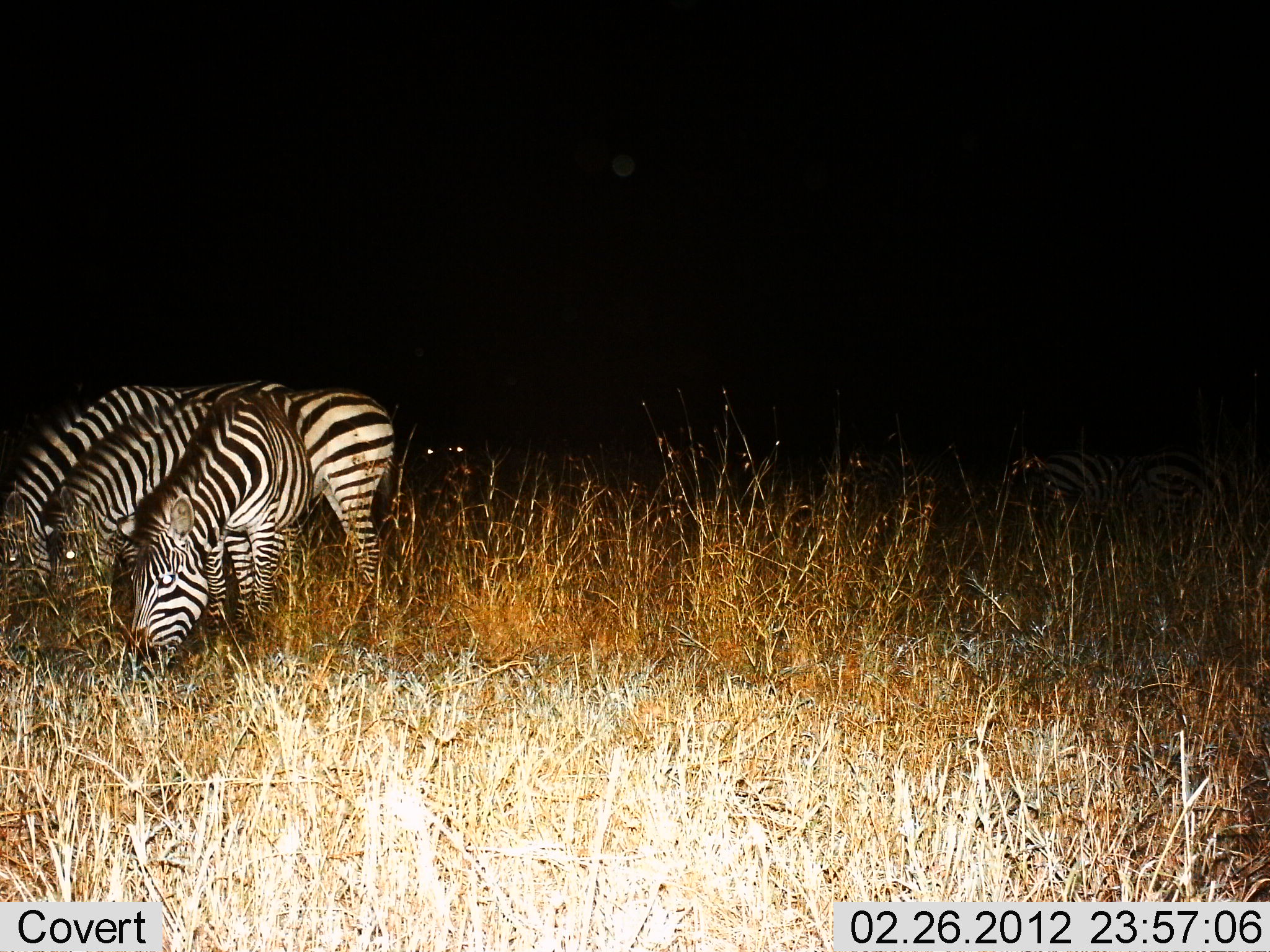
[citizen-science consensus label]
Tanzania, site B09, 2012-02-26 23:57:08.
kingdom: Animalia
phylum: Chordata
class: Mammalia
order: Perissodactyla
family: Equidae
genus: Equus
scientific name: Equus quagga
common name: plains zebra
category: zebra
Zebra (plains zebra) (Equus quagga), count 4. Behavior (volunteer vote fractions): standing 27%, resting 0%, moving 0%, interacting 0%. Young present (vote fraction): 0%. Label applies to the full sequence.